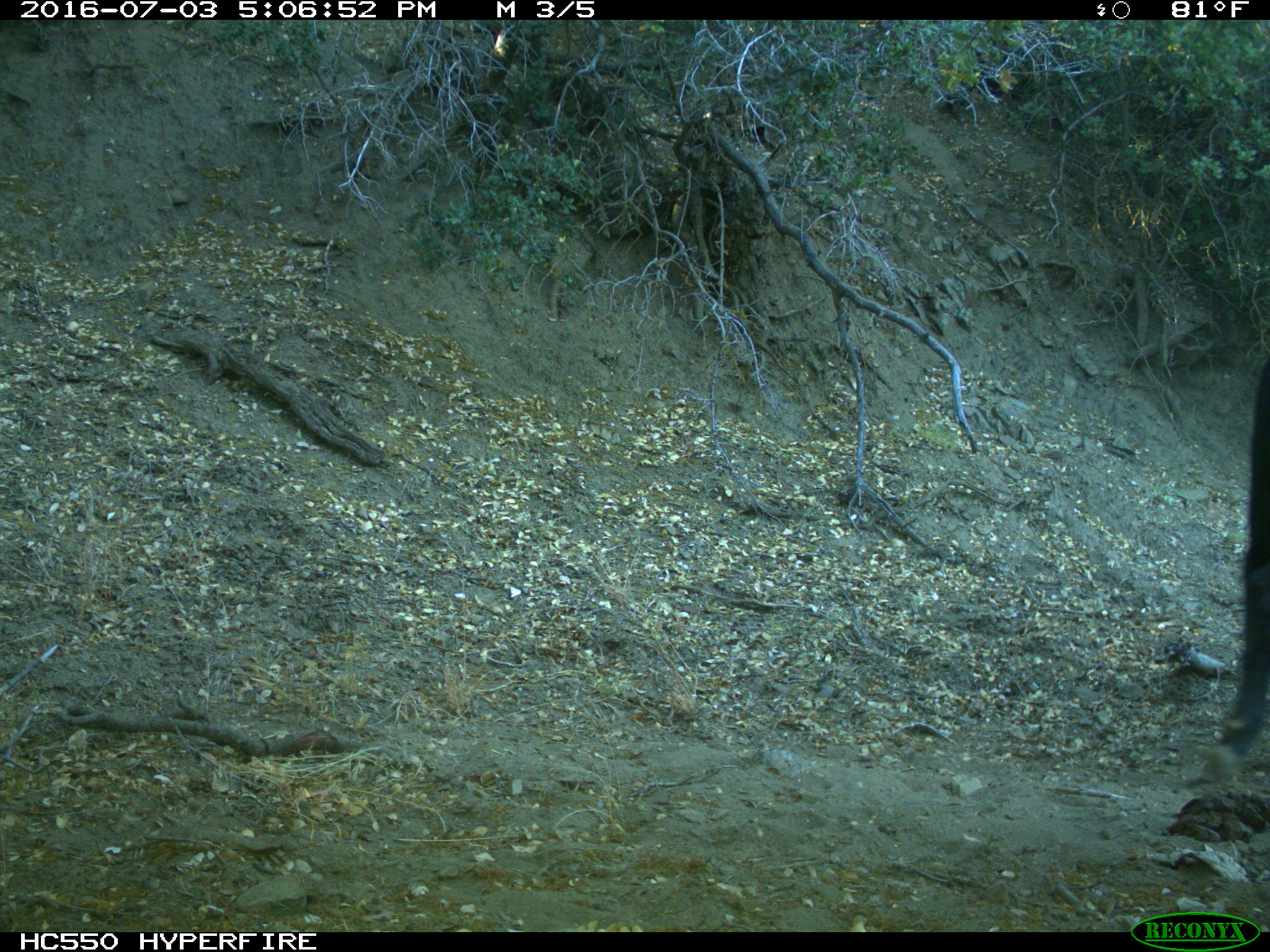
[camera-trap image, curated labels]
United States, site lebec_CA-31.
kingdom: Animalia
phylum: Chordata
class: Mammalia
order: Artiodactyla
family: Bovidae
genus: Bos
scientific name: Bos taurus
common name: domestic cow